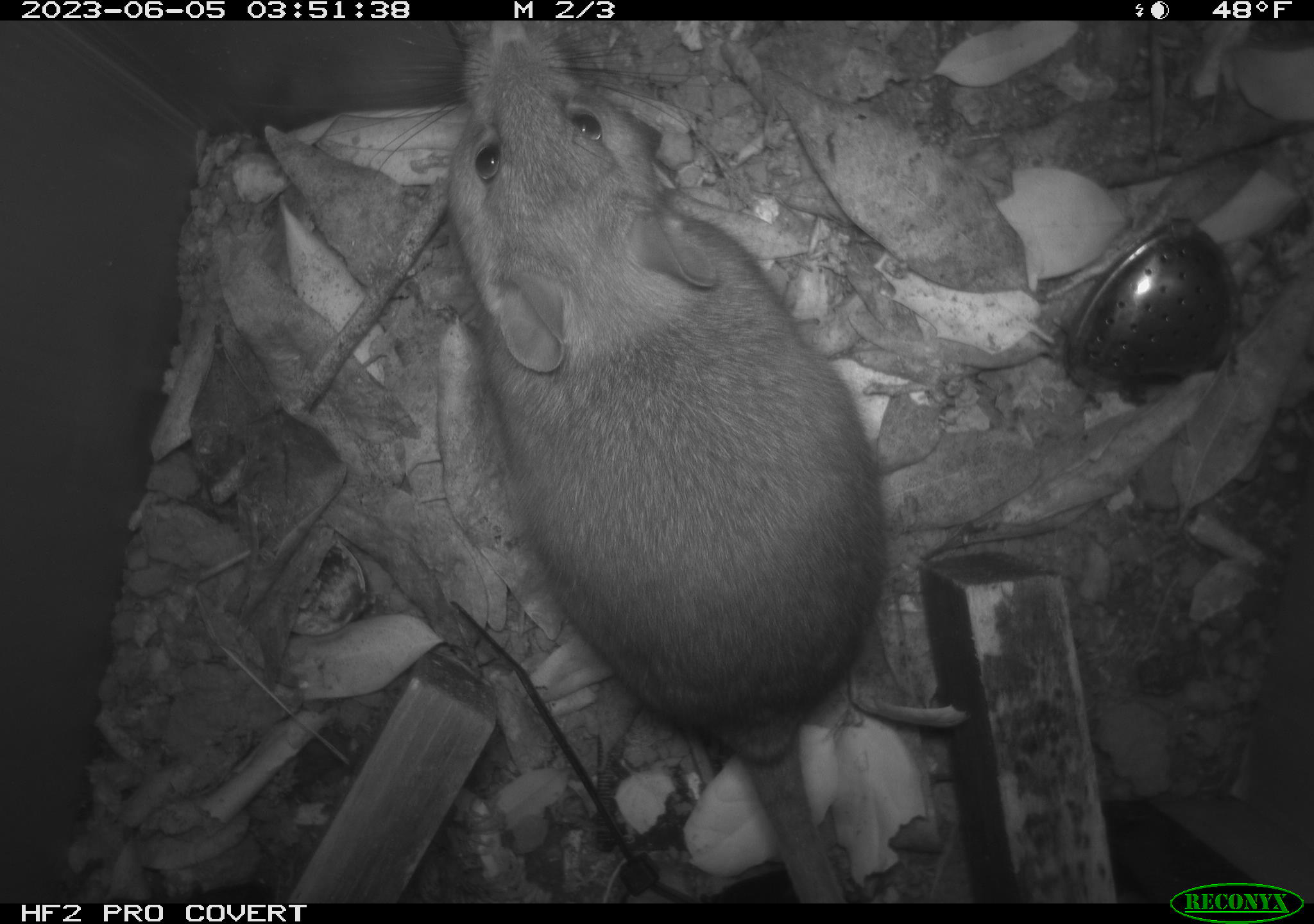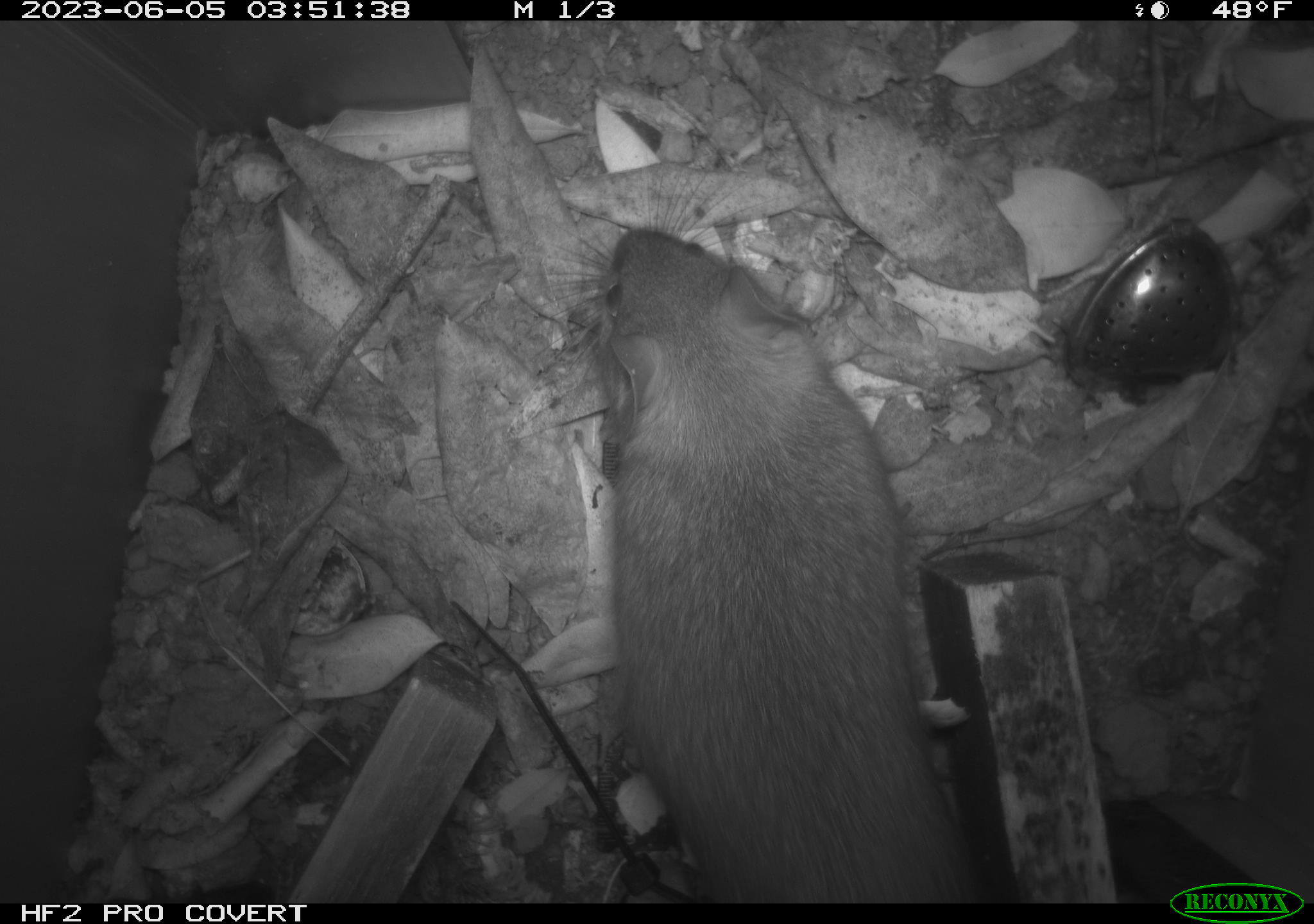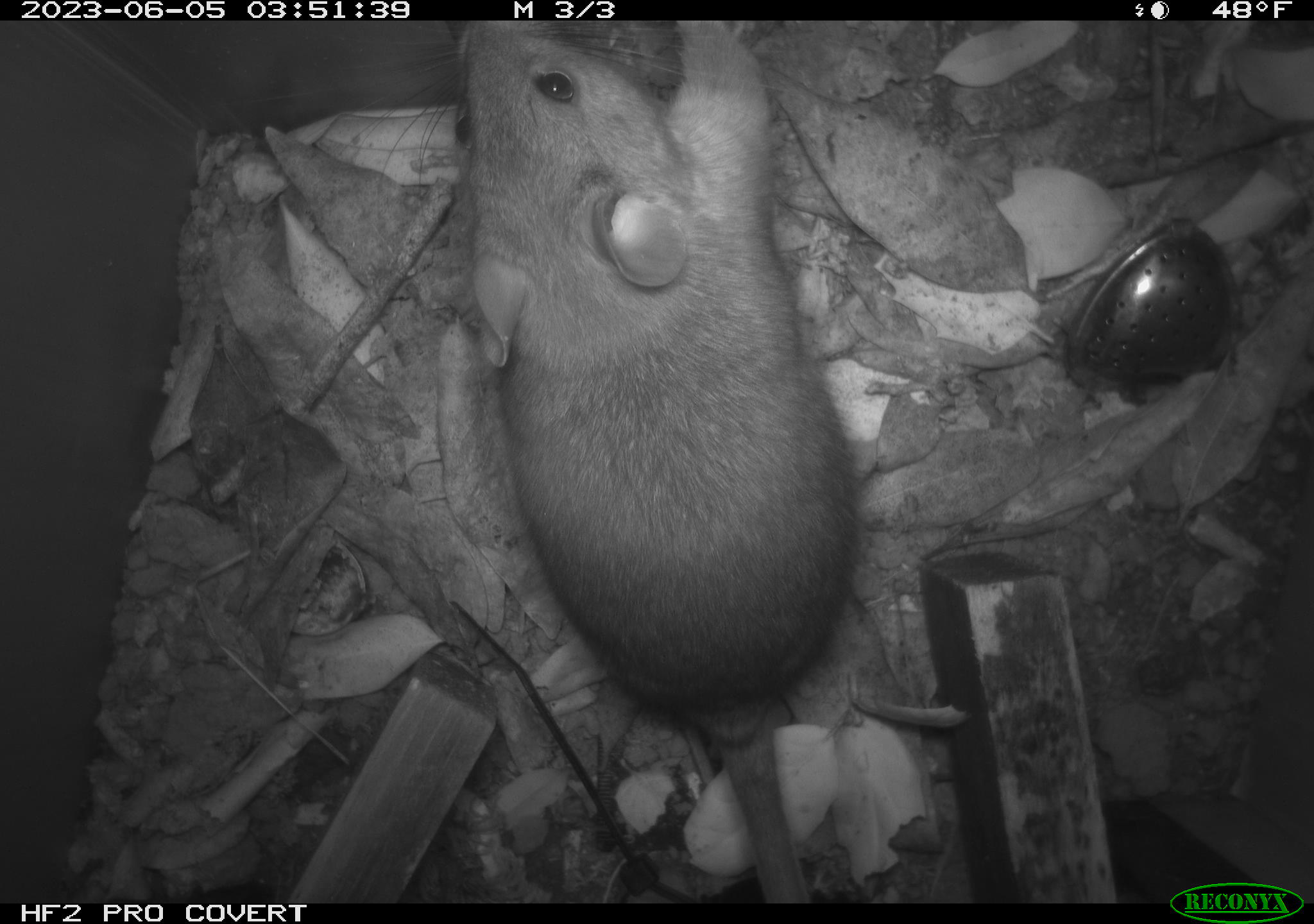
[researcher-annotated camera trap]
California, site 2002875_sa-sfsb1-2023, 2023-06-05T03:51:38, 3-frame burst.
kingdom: Animalia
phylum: Chordata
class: Mammalia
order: Rodentia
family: Cricetidae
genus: Neotoma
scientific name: Neotoma fuscipes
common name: dusky-footed woodrat